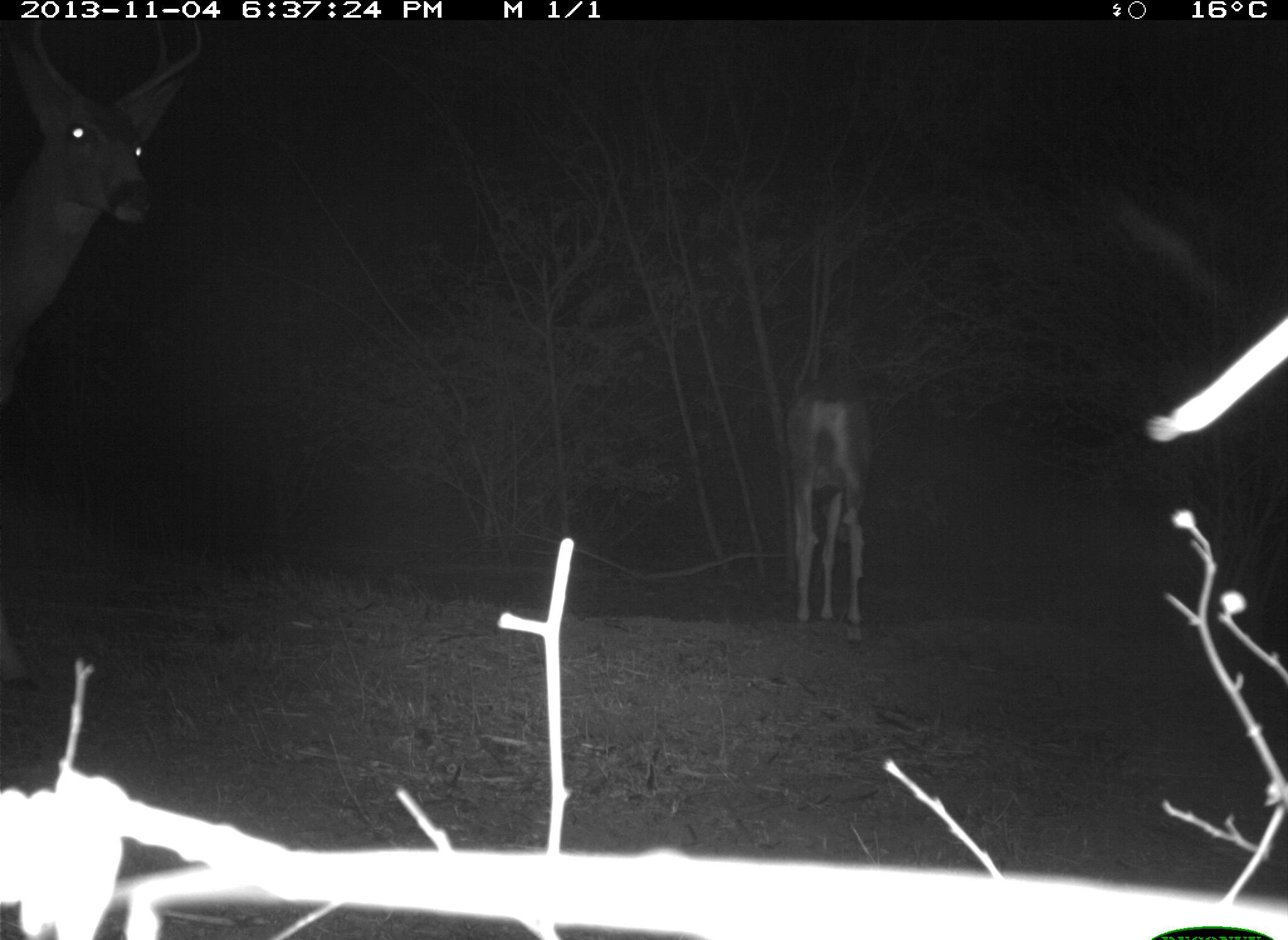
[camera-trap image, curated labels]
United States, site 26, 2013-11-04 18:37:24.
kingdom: Animalia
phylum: Chordata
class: Mammalia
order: Artiodactyla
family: Cervidae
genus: Odocoileus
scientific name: Odocoileus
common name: deer